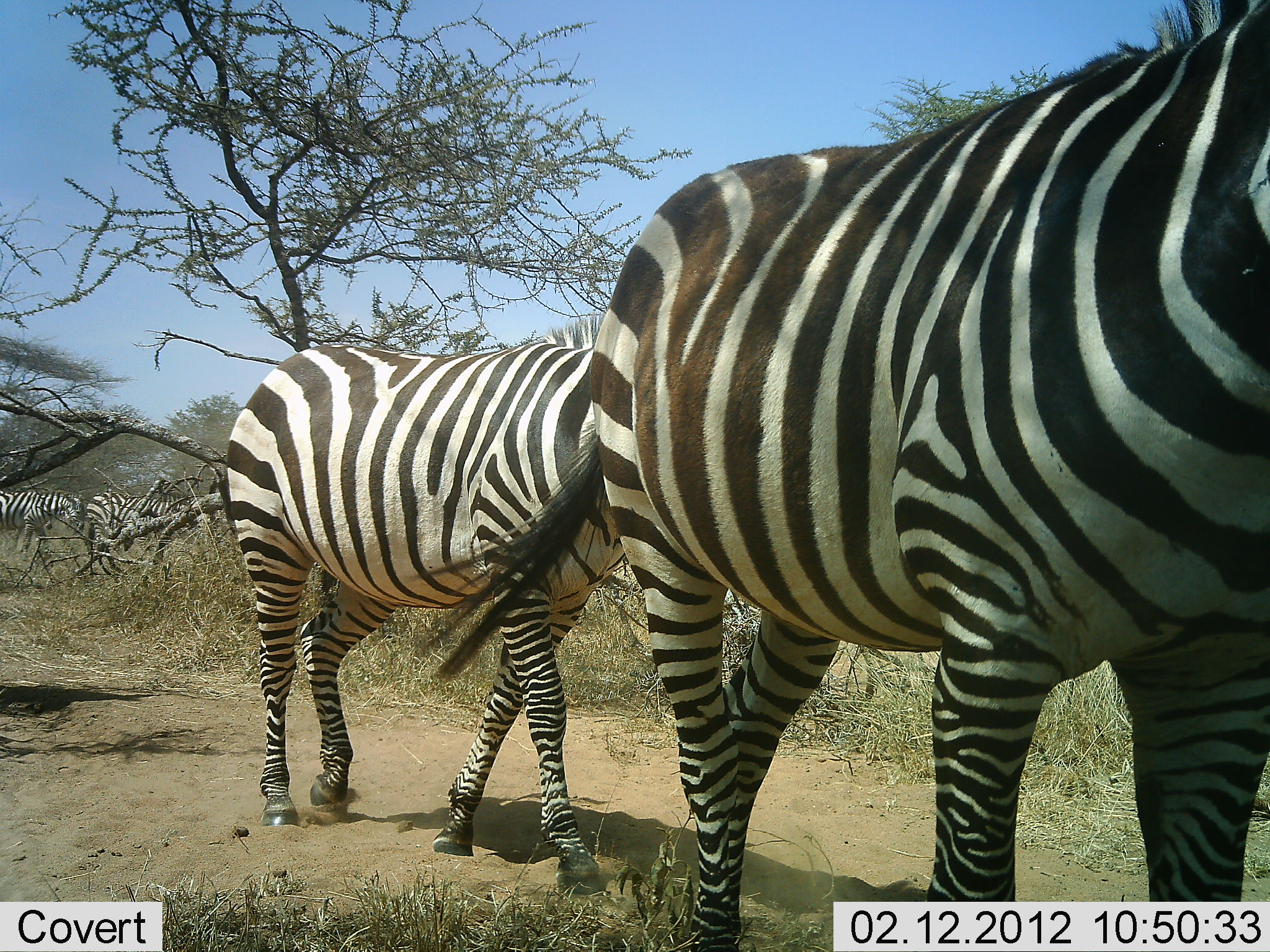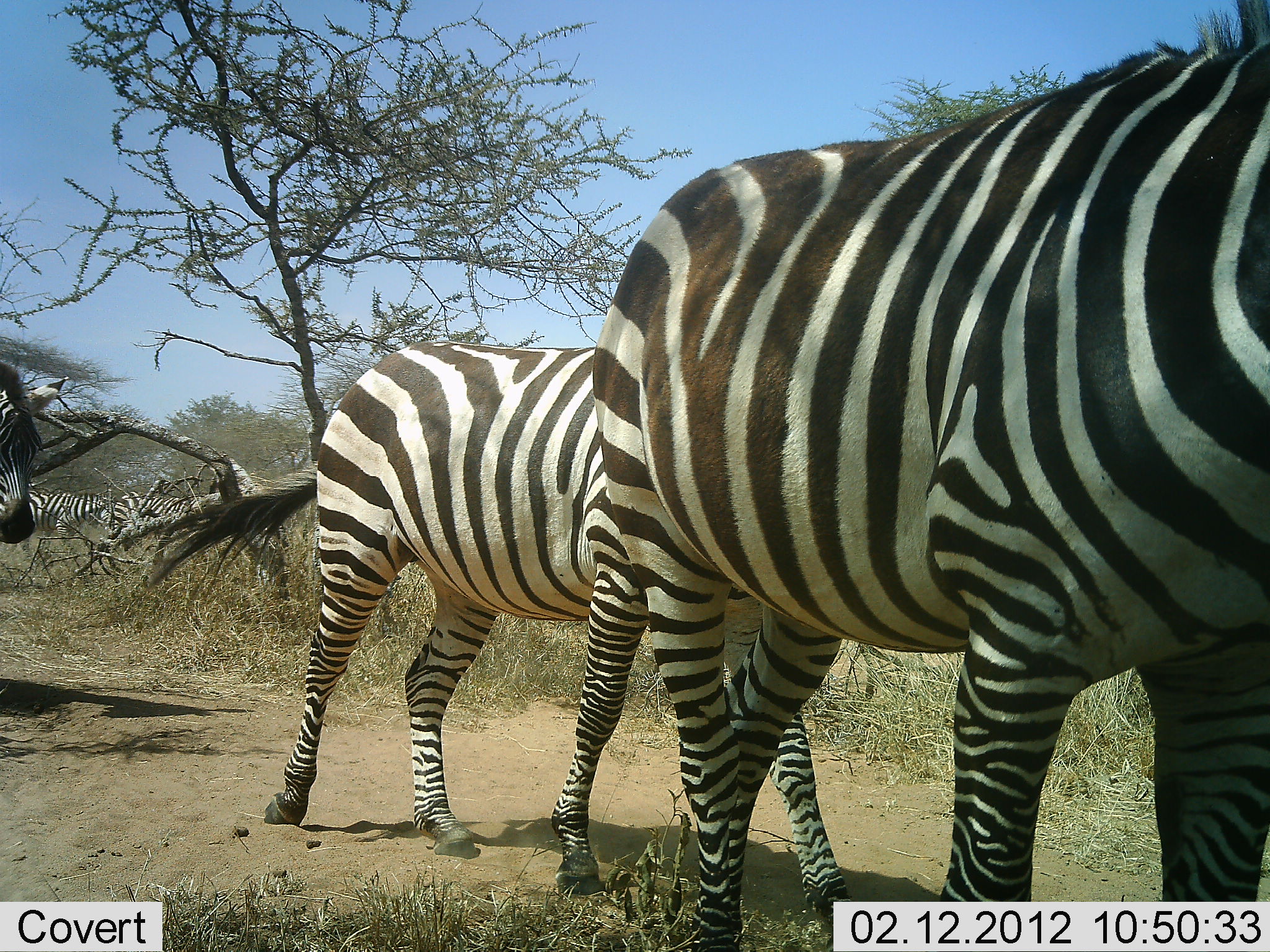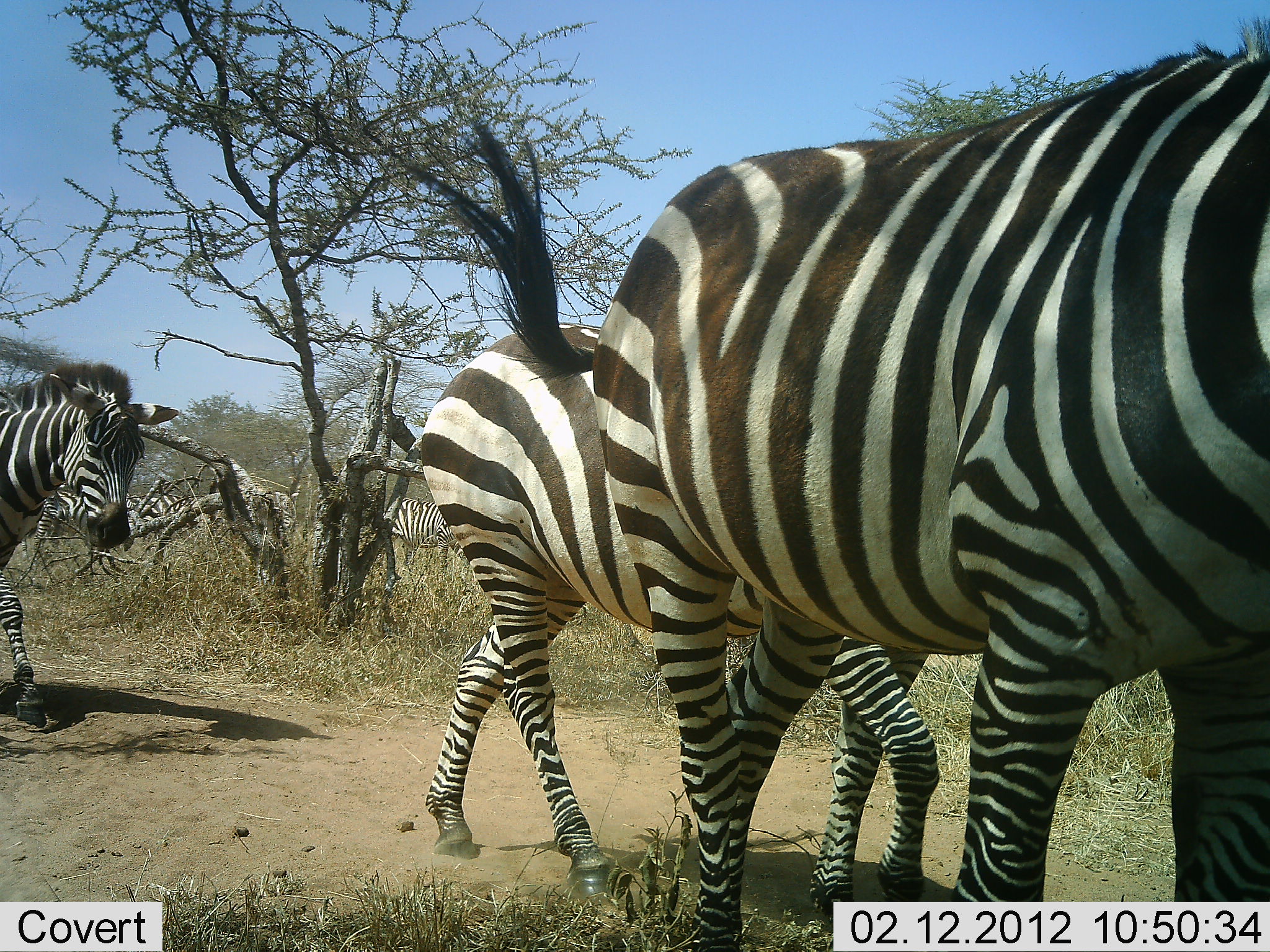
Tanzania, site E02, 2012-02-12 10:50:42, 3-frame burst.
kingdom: Animalia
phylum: Chordata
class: Mammalia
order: Perissodactyla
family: Equidae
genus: Equus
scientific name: Equus quagga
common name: plains zebra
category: zebra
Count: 6.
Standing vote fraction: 21%.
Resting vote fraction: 0%.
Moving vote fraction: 100%.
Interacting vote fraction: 0%.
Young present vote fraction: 0%.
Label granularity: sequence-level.